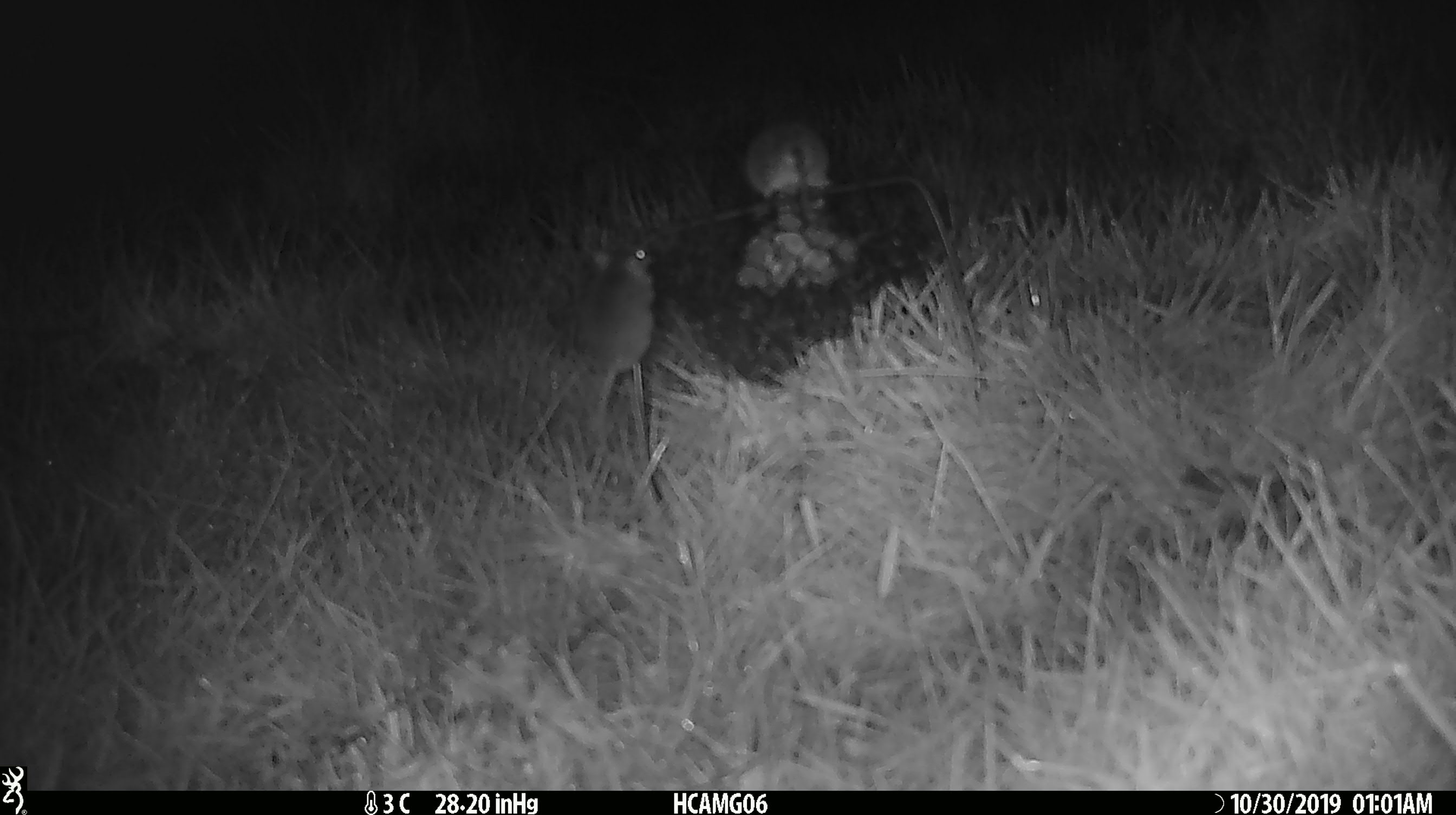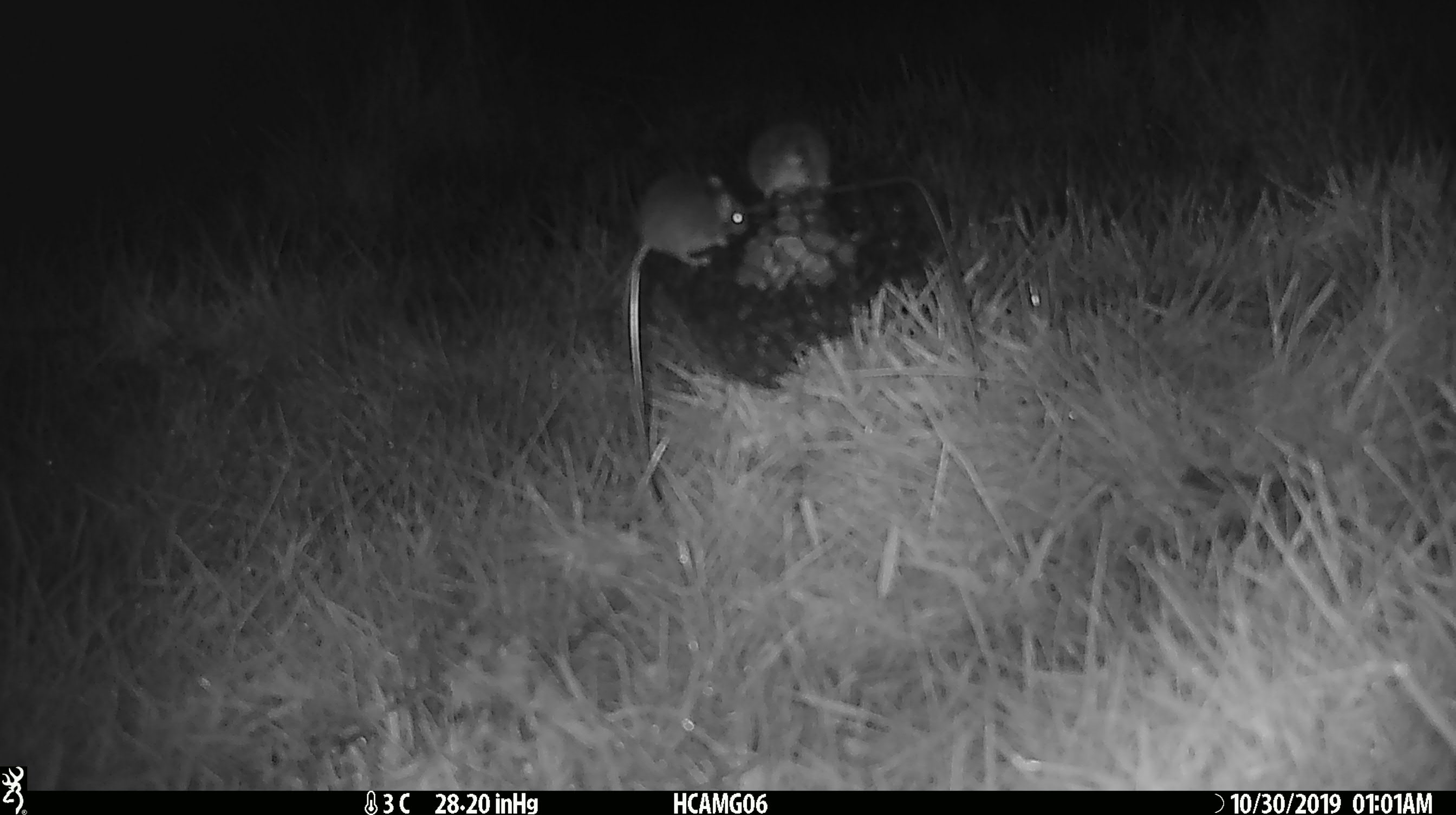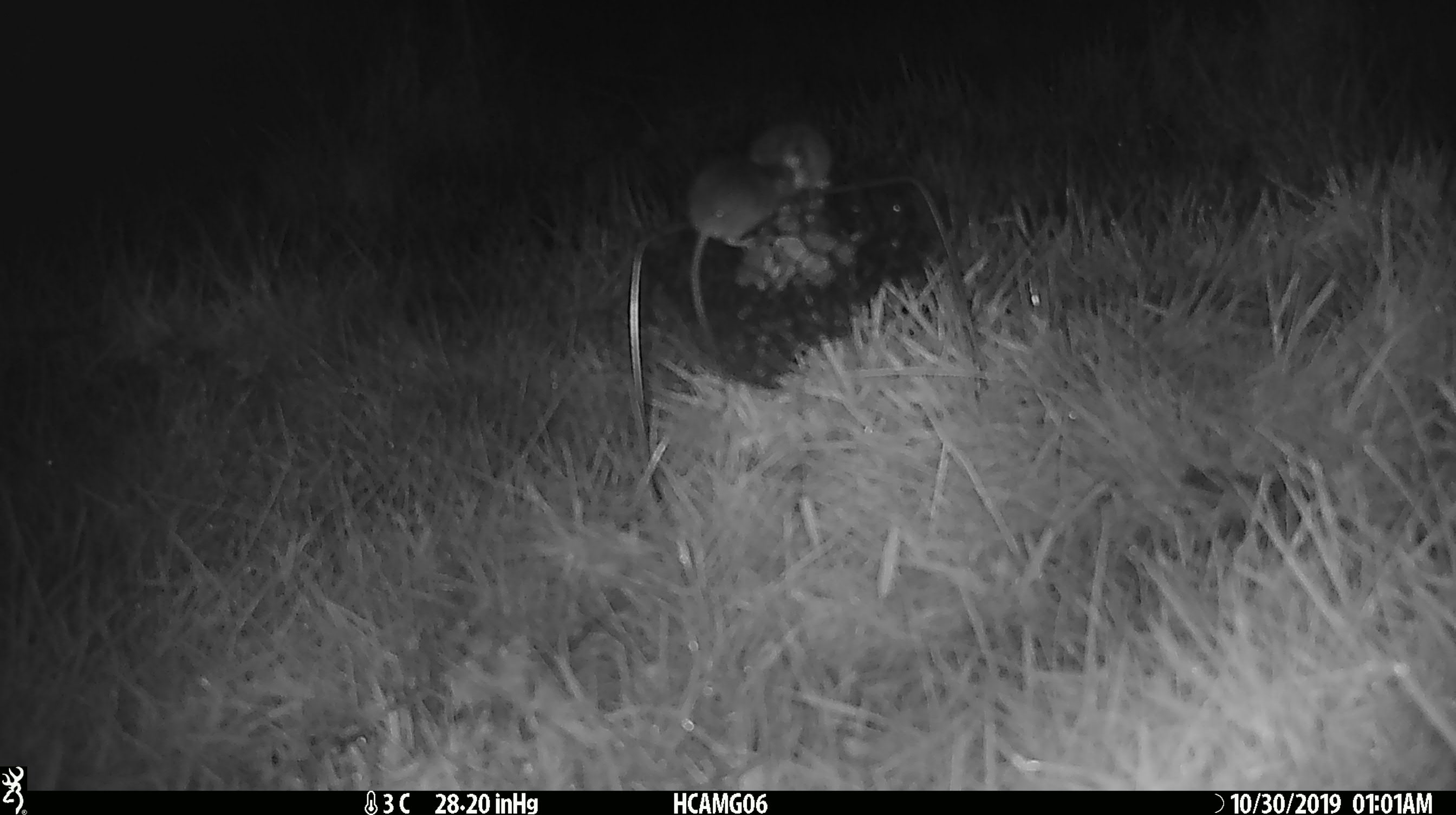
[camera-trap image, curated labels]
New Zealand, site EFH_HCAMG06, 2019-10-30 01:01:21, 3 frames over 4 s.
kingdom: Animalia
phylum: Chordata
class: Mammalia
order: Rodentia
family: Muridae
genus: Mus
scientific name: Mus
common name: mouse